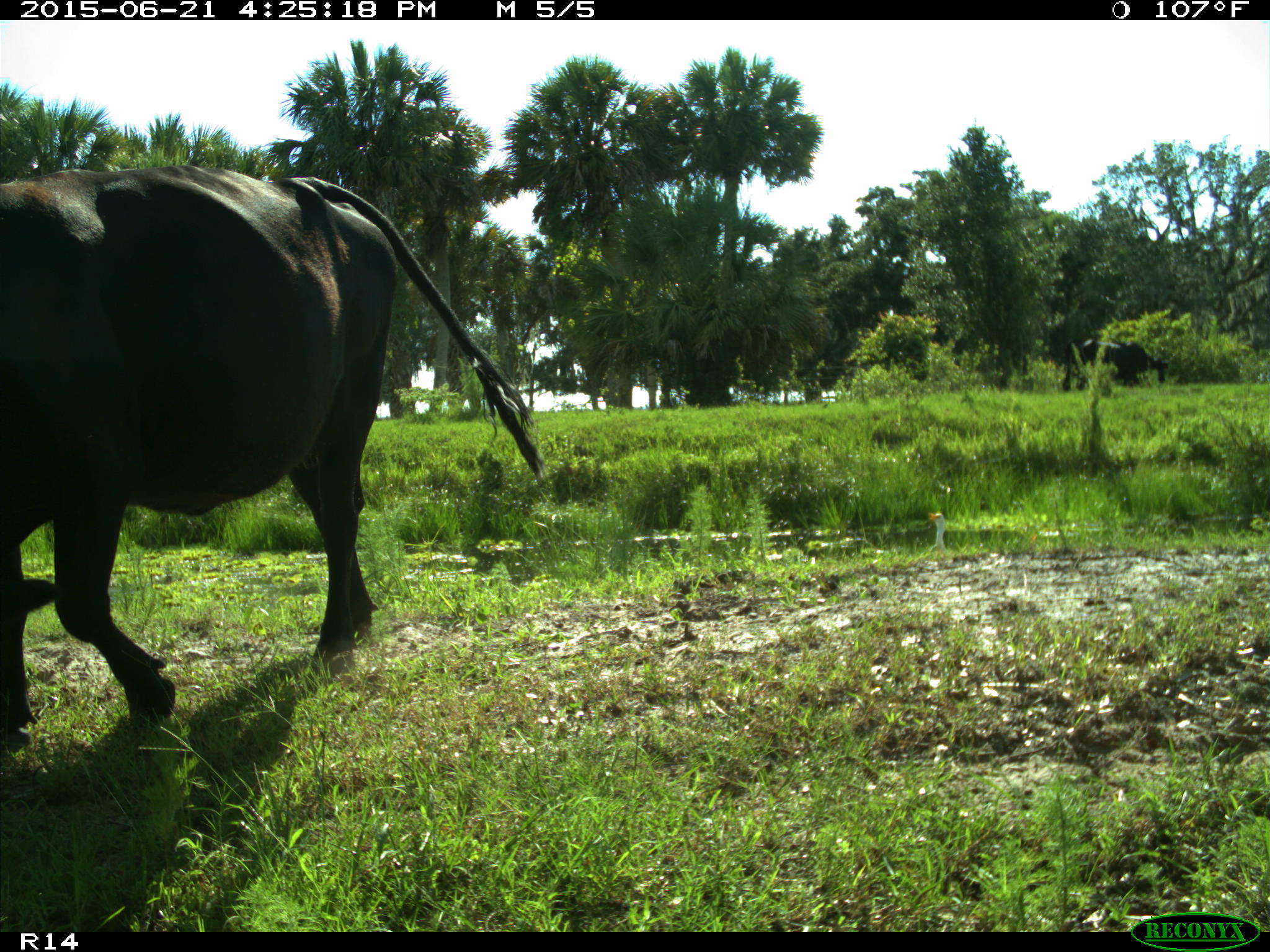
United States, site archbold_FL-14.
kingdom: Animalia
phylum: Chordata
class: Mammalia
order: Artiodactyla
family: Bovidae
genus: Bos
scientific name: Bos taurus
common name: domestic cow